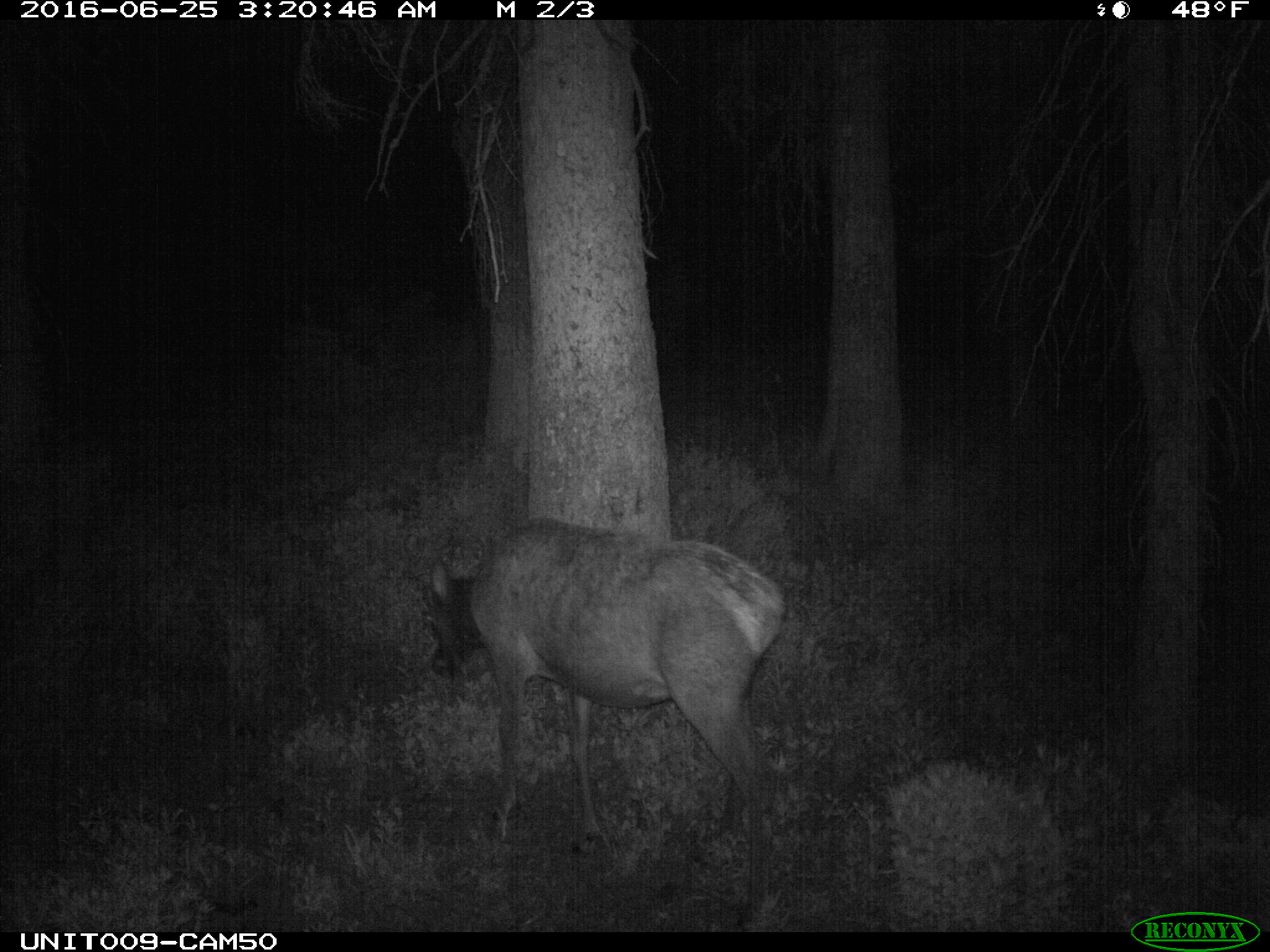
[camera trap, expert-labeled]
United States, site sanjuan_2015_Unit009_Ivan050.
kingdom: Animalia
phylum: Chordata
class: Mammalia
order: Artiodactyla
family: Cervidae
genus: Cervus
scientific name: Cervus elaphus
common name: red deer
Cervus elaphus (red deer).